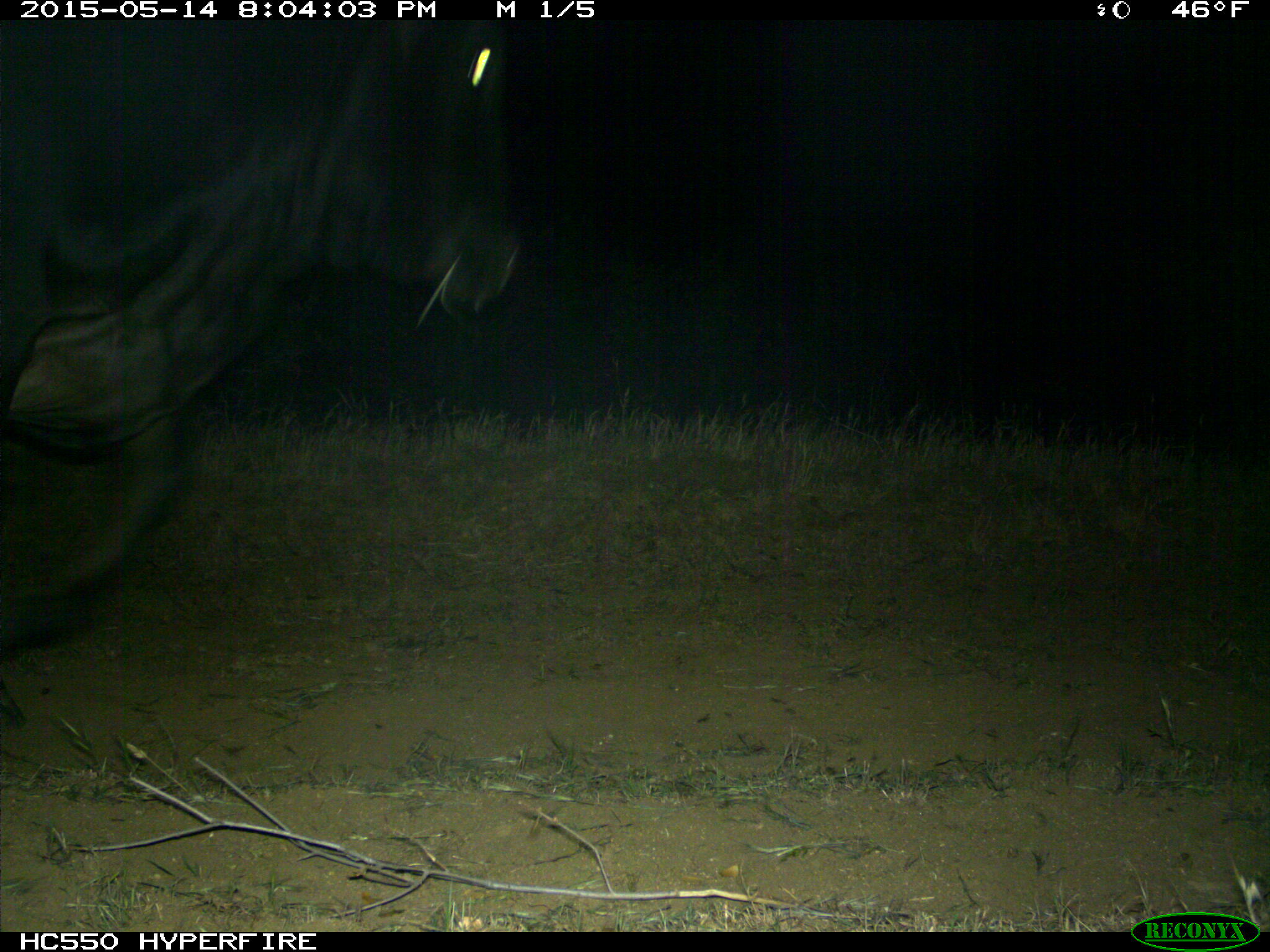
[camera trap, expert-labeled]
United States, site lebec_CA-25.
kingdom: Animalia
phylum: Chordata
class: Mammalia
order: Artiodactyla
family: Bovidae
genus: Bos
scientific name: Bos taurus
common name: domestic cow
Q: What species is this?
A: Bos taurus (domestic cow).